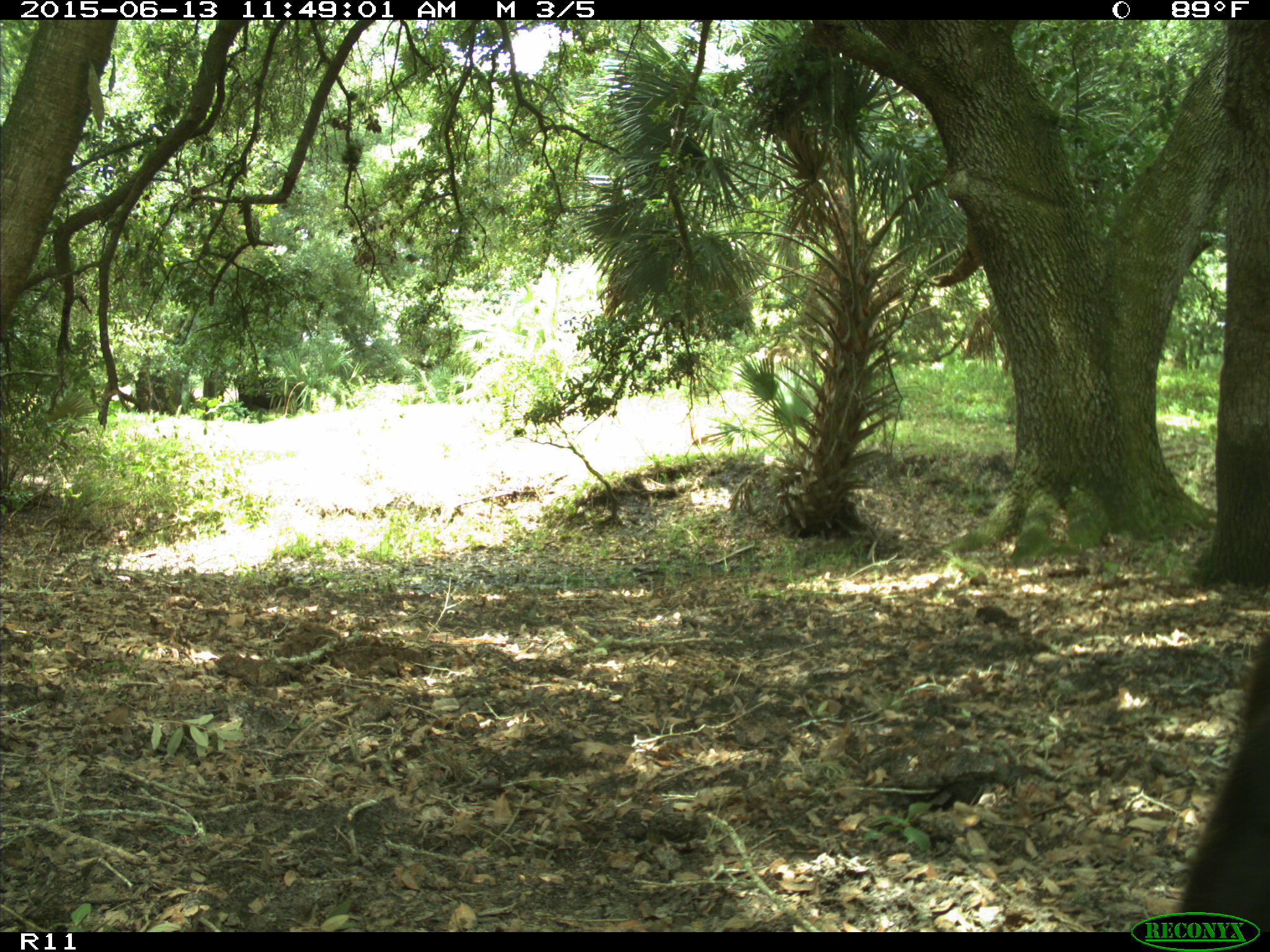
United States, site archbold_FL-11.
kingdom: Animalia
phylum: Chordata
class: Mammalia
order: Artiodactyla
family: Bovidae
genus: Bos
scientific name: Bos taurus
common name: domestic cow